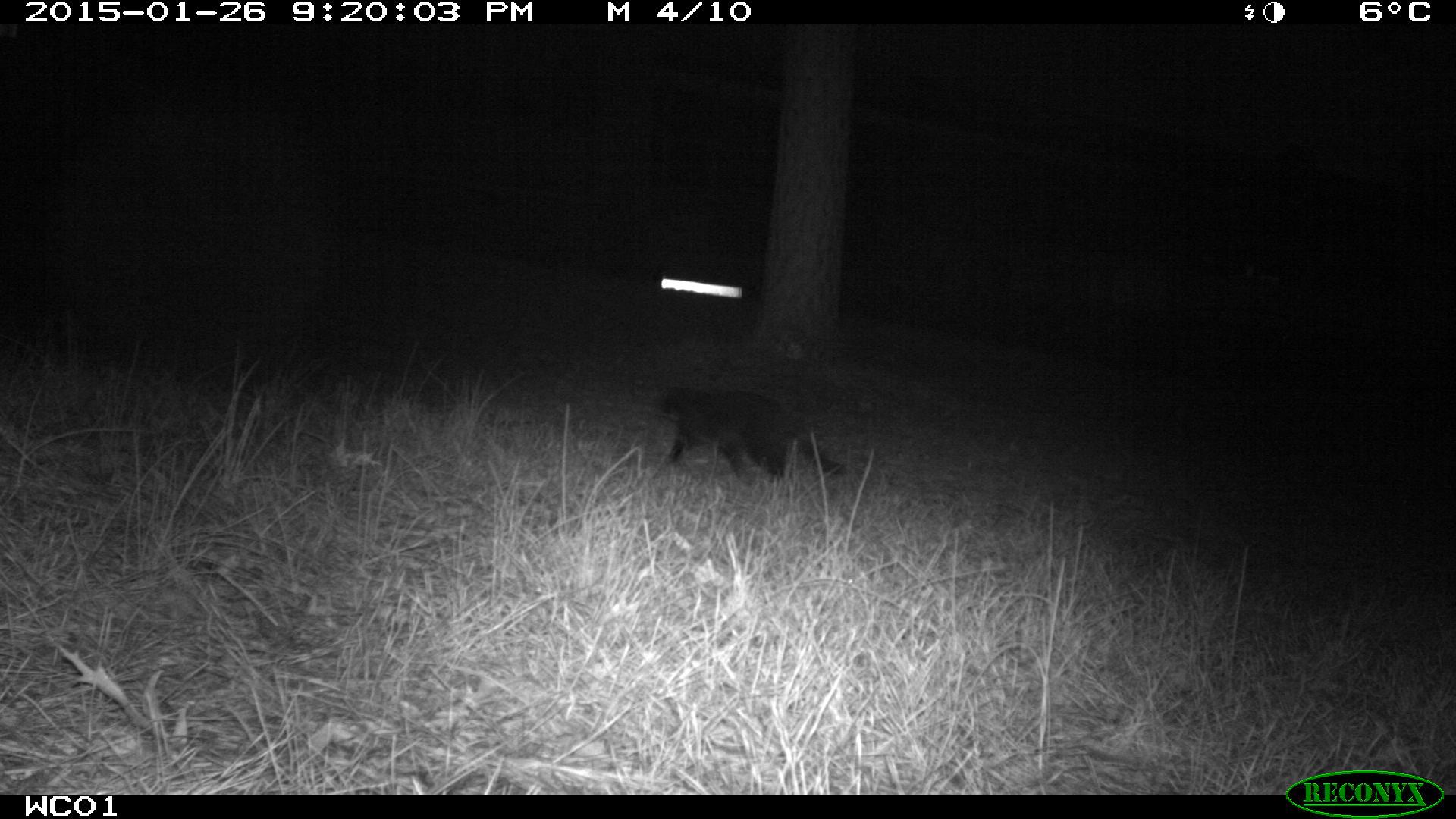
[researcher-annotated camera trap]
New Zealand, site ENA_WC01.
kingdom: Animalia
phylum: Chordata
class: Mammalia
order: Carnivora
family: Felidae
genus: Felis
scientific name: Felis catus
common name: domestic cat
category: cat